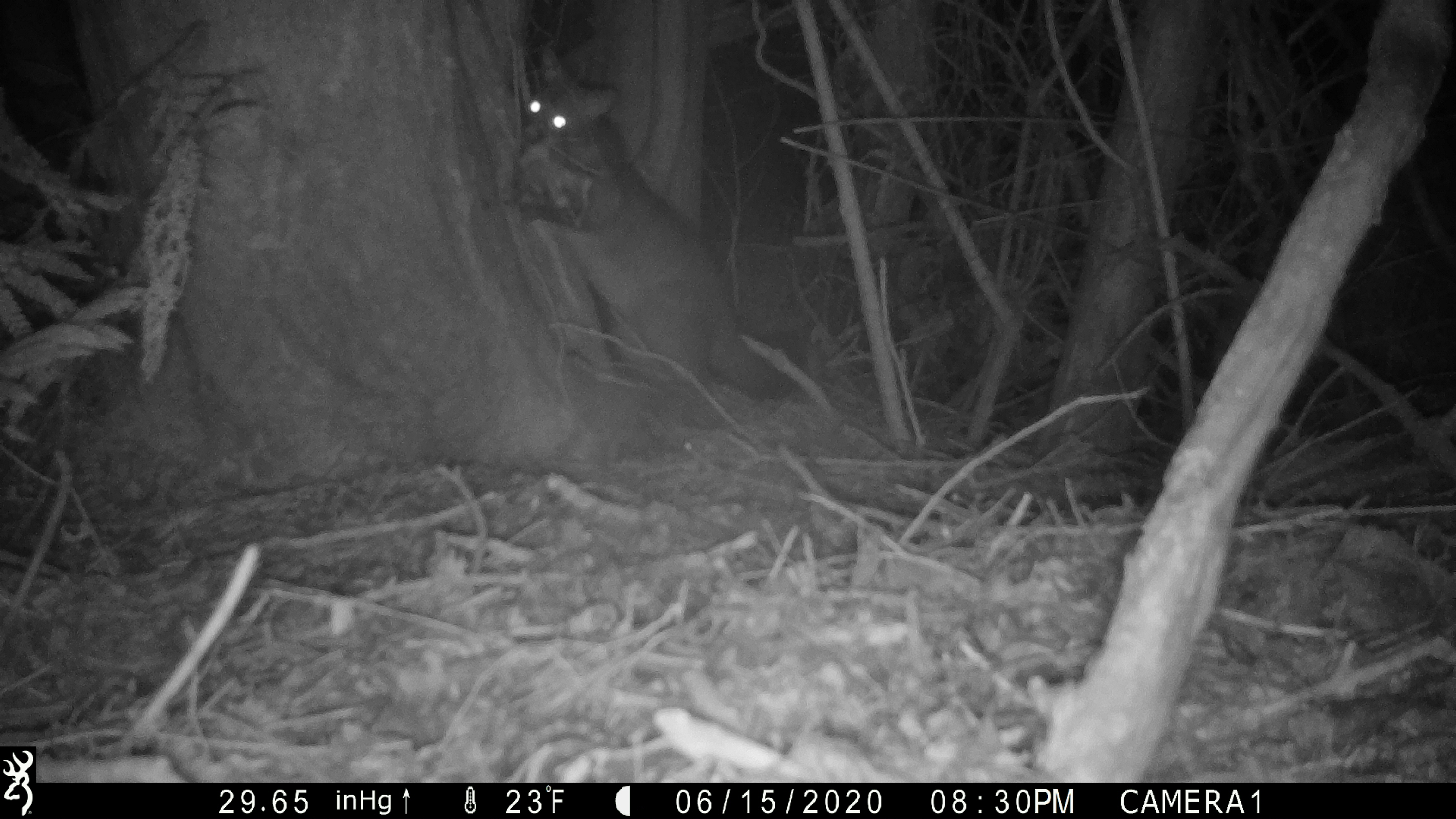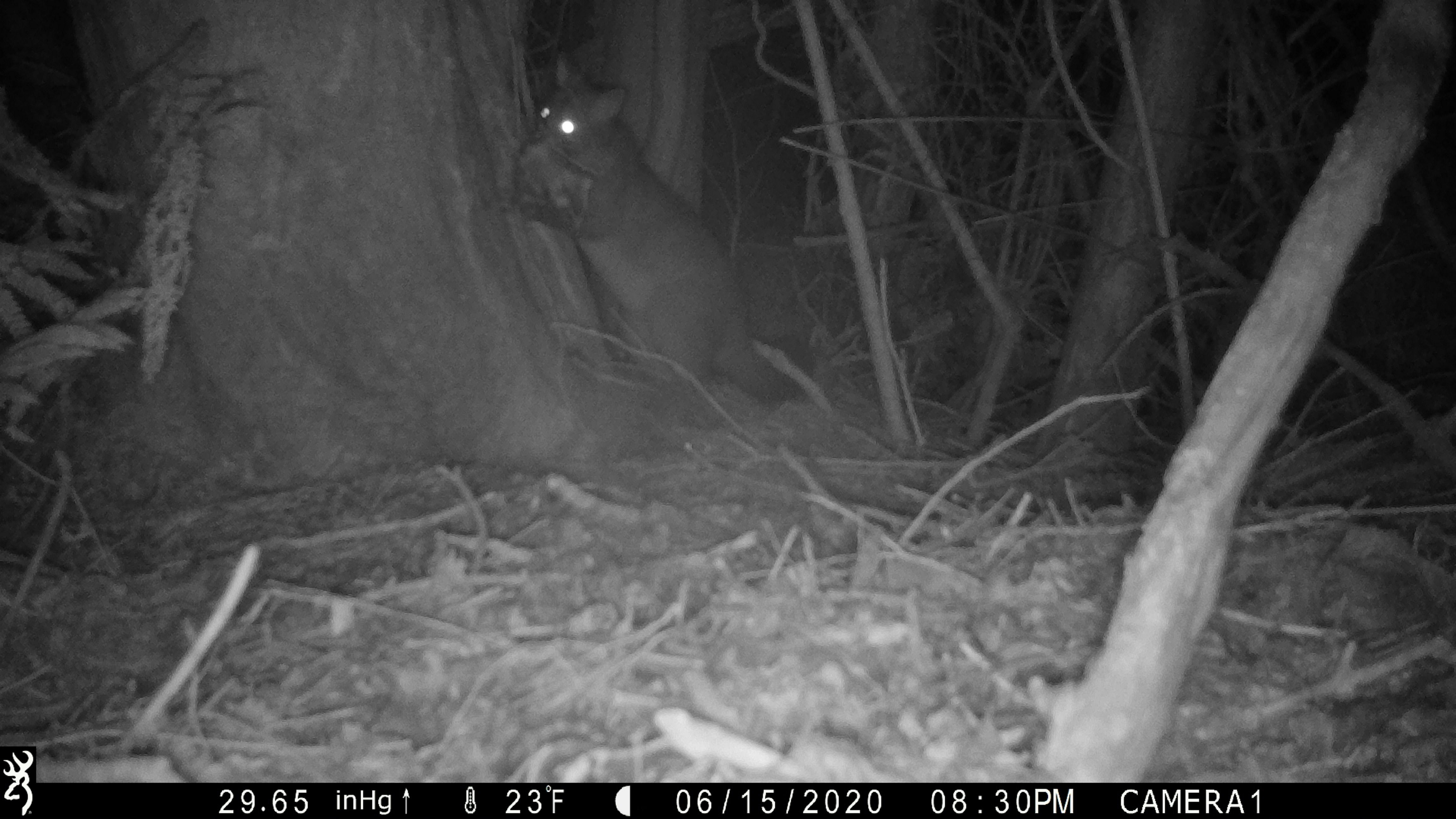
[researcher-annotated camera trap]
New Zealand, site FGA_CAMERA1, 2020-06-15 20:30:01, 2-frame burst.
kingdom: Animalia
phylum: Chordata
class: Mammalia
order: Diprotodontia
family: Phalangeridae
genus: Trichosurus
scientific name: Trichosurus vulpecula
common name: common brushtail possum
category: possum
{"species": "possum (common brushtail possum) (Trichosurus vulpecula)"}